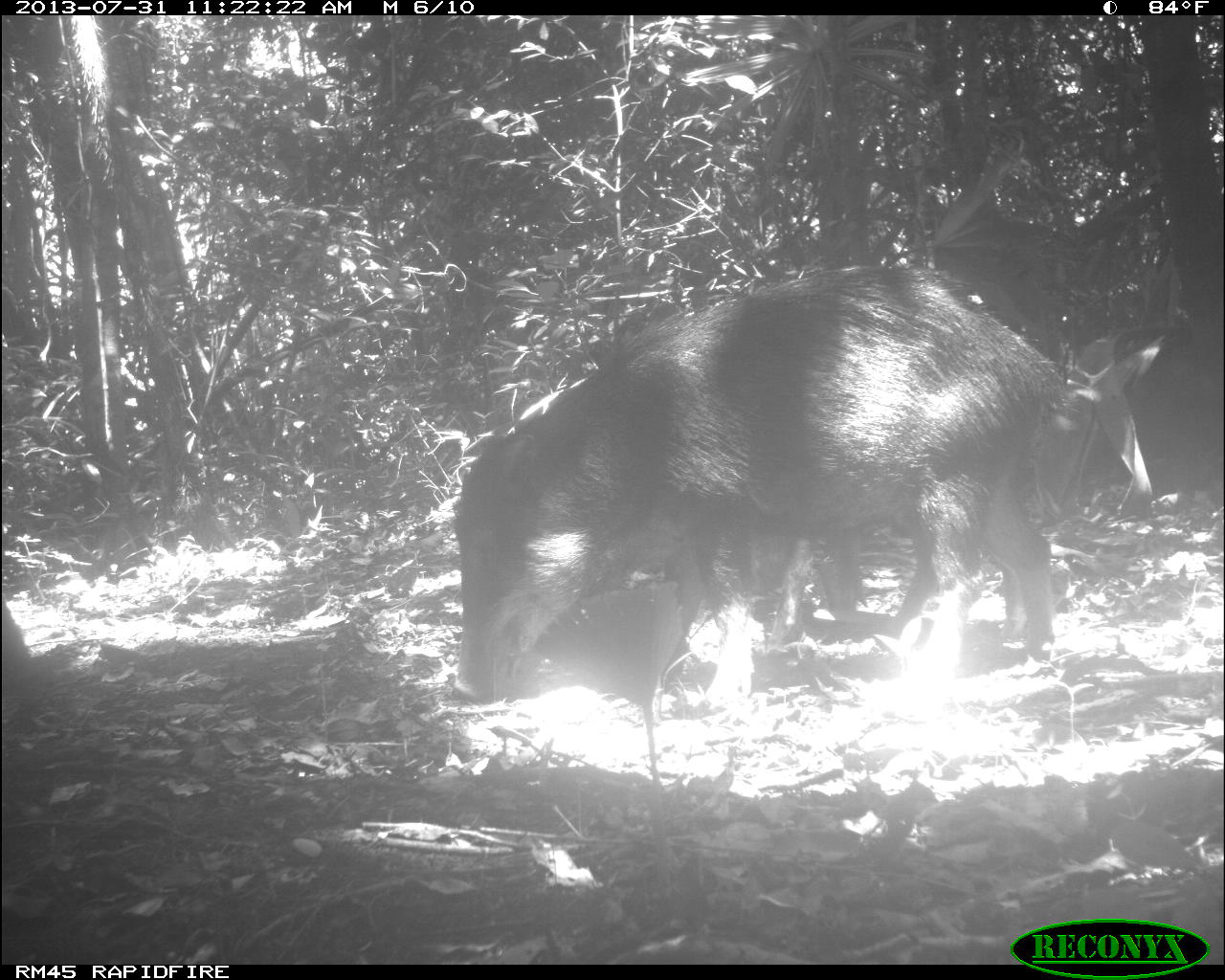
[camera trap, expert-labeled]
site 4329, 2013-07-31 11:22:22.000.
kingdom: Animalia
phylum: Chordata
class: Mammalia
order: Artiodactyla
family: Tayassuidae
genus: Tayassu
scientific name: Tayassu pecari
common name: white-lipped peccary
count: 6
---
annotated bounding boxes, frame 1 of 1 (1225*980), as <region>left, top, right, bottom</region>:
tayassu pecari: <region>450, 259, 1070, 700</region>